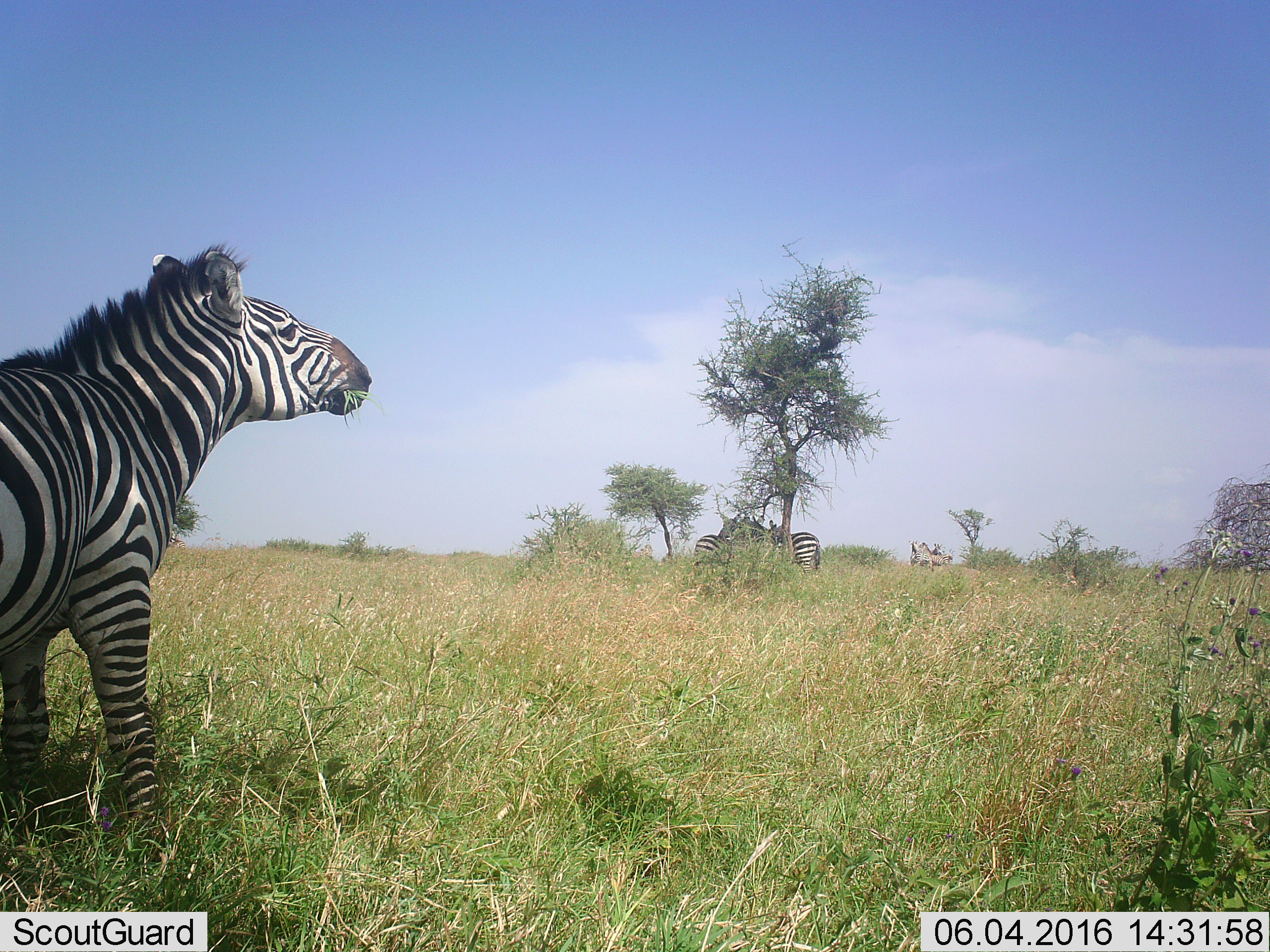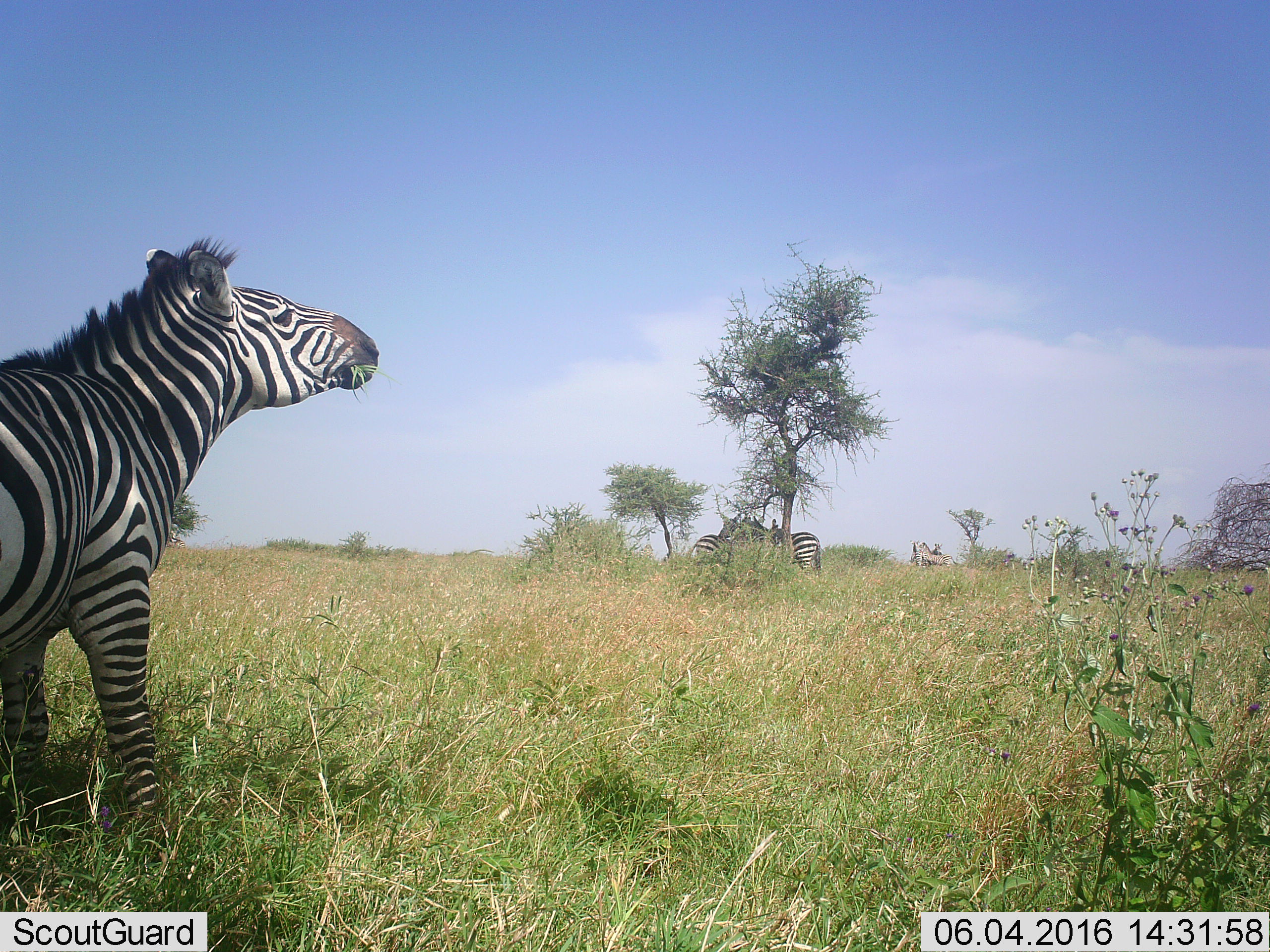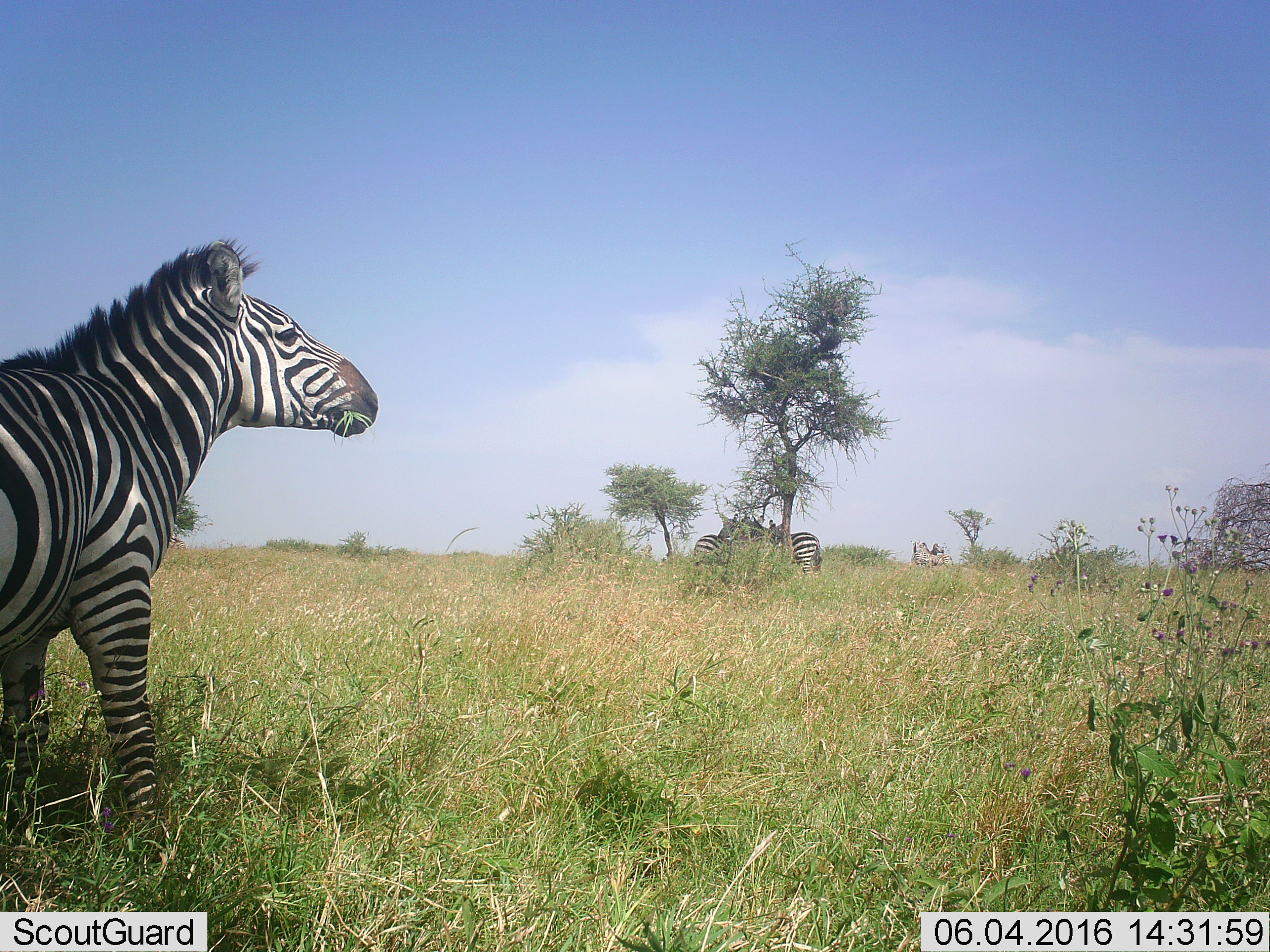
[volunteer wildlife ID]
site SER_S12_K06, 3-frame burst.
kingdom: Animalia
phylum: Chordata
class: Mammalia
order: Perissodactyla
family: Equidae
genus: Equus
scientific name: Equus quagga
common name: plains zebra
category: zebraplains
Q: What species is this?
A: Zebraplains (plains zebra) (Equus quagga).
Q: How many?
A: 7.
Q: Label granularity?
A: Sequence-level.